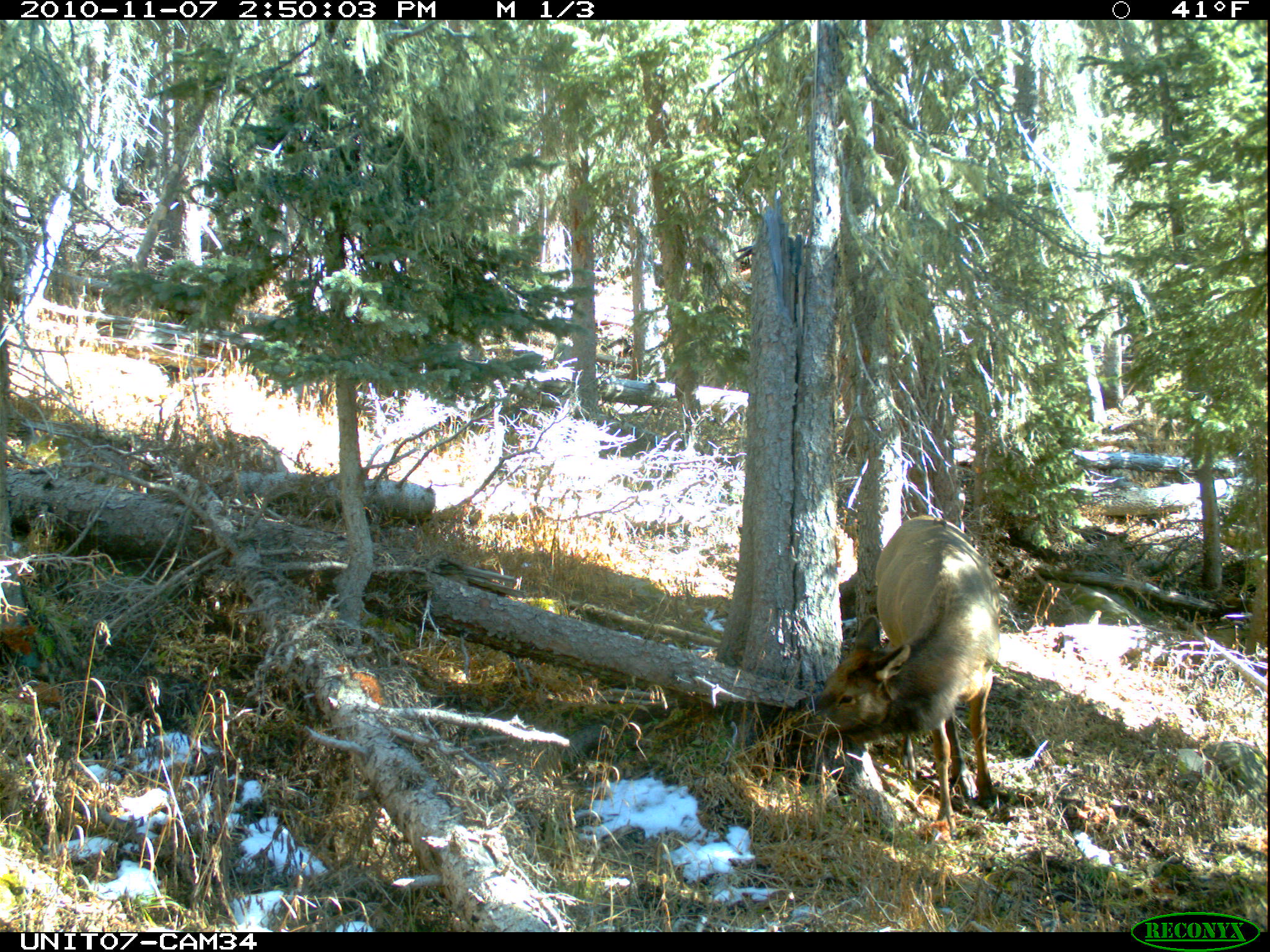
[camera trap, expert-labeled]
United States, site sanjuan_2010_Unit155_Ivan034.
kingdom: Animalia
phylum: Chordata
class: Mammalia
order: Artiodactyla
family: Cervidae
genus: Cervus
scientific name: Cervus elaphus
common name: red deer